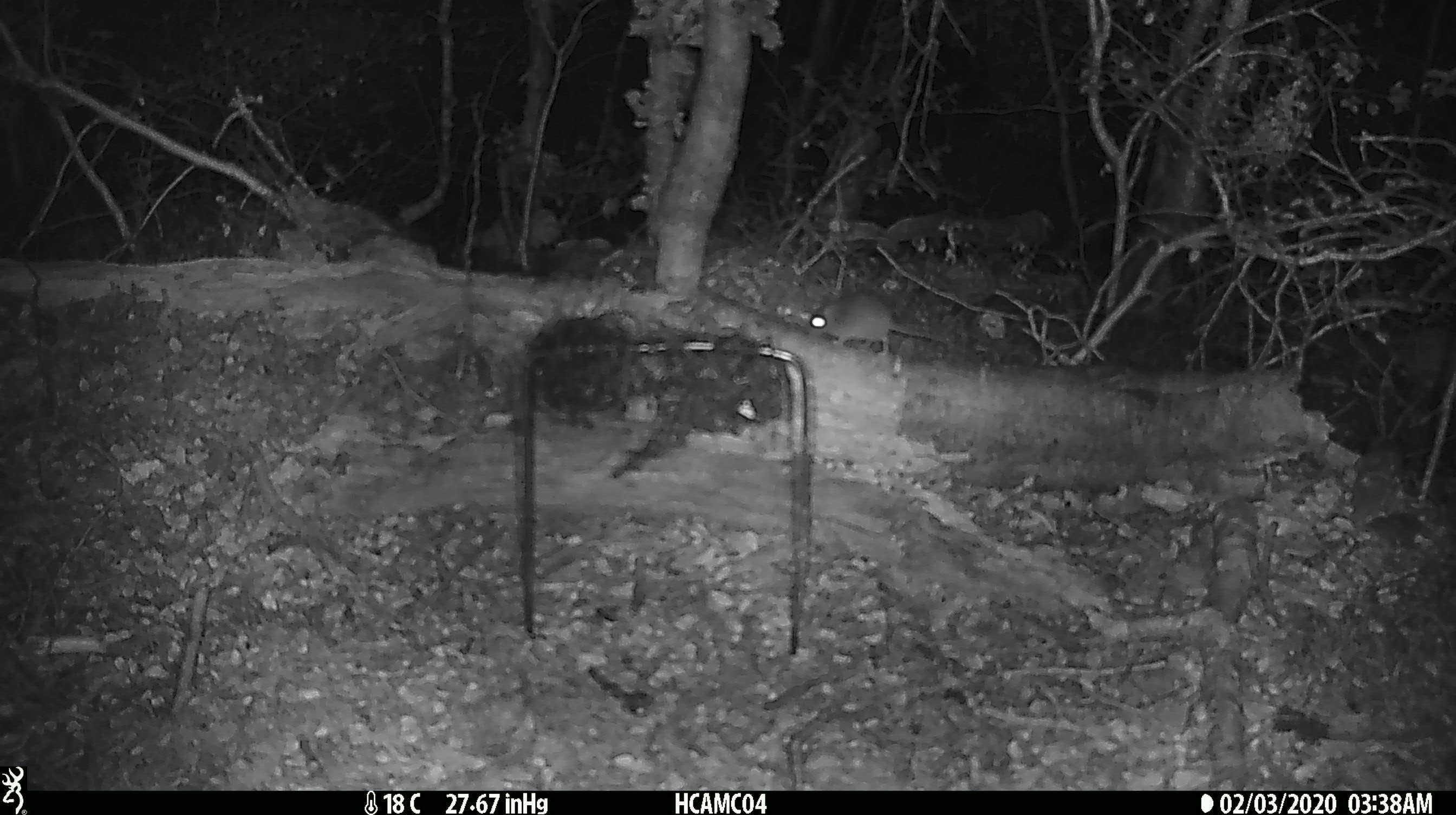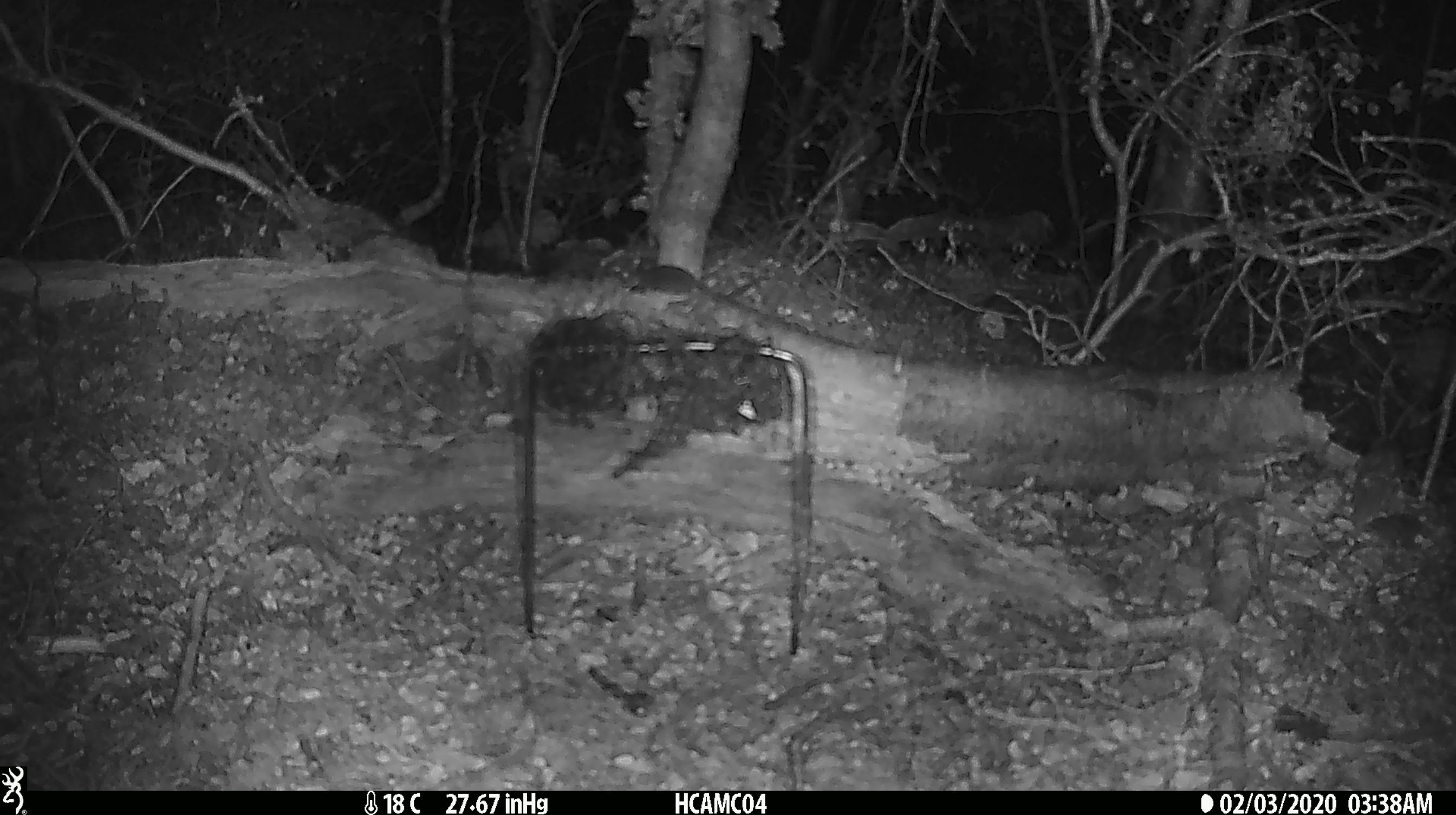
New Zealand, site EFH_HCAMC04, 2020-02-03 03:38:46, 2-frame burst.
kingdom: Animalia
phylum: Chordata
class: Mammalia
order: Rodentia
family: Muridae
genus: Mus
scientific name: Mus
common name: mouse